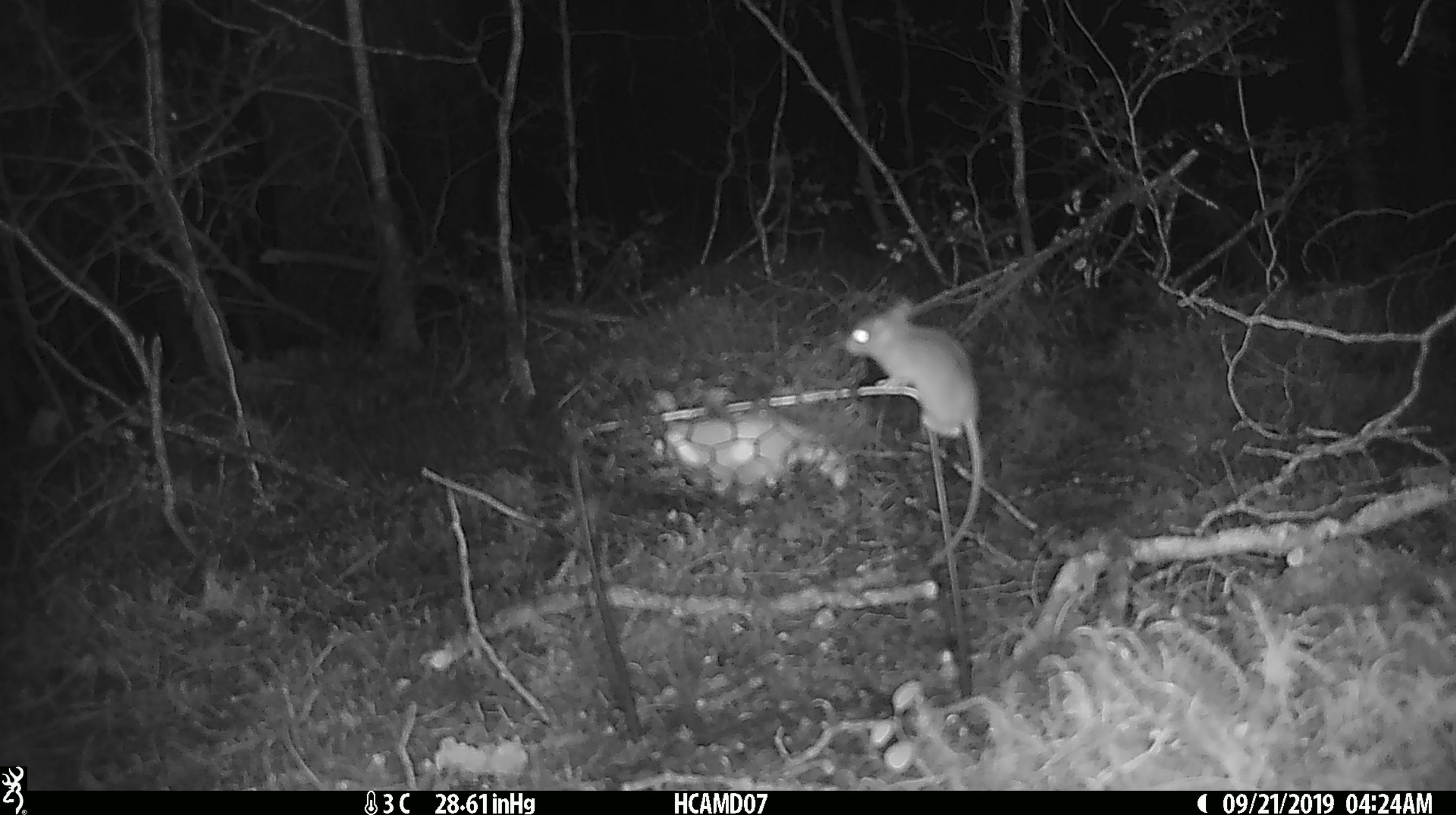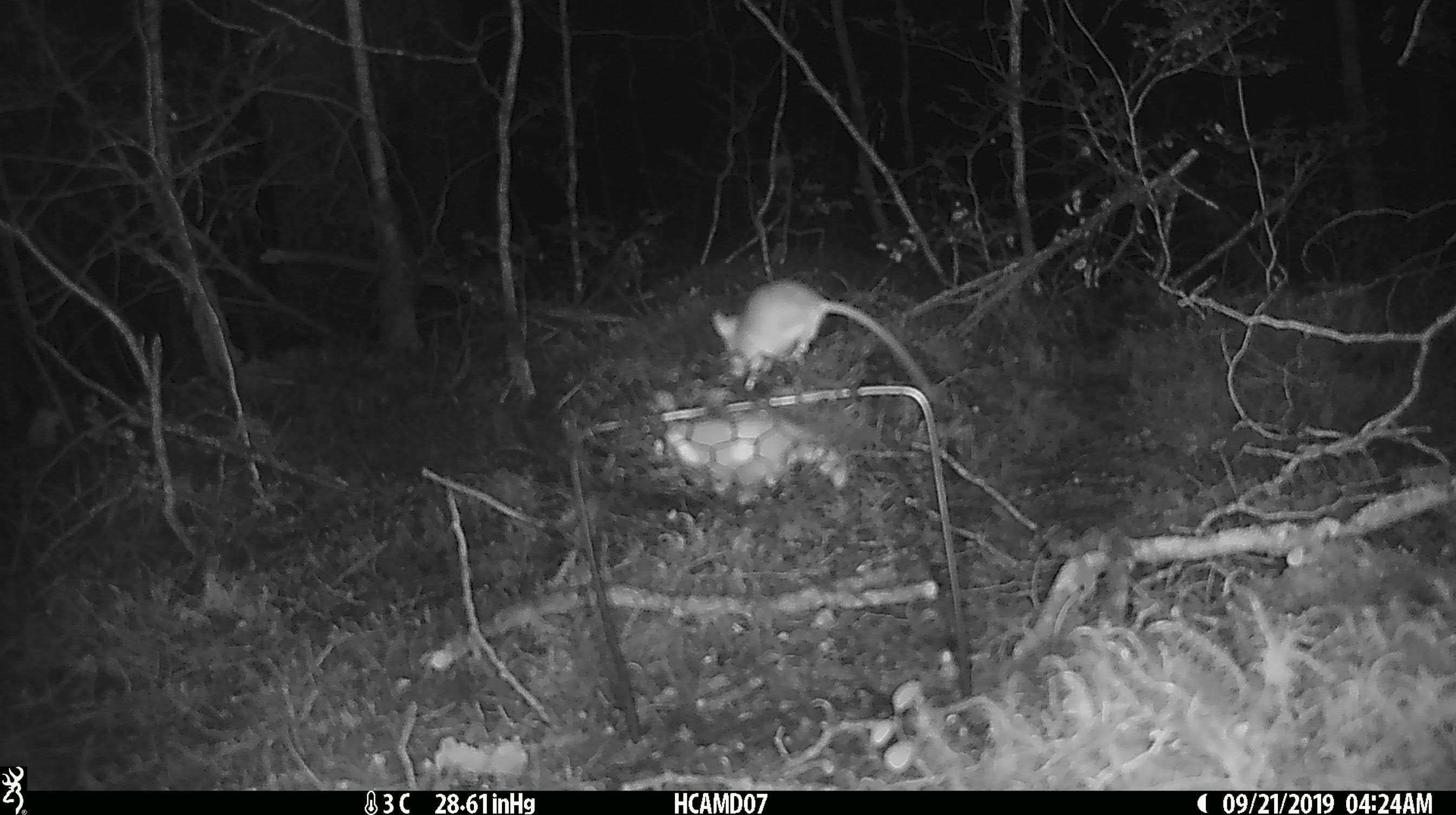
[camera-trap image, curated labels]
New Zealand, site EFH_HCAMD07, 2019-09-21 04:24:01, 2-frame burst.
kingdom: Animalia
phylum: Chordata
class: Mammalia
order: Rodentia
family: Muridae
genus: Mus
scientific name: Mus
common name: mouse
Mouse (Mus).